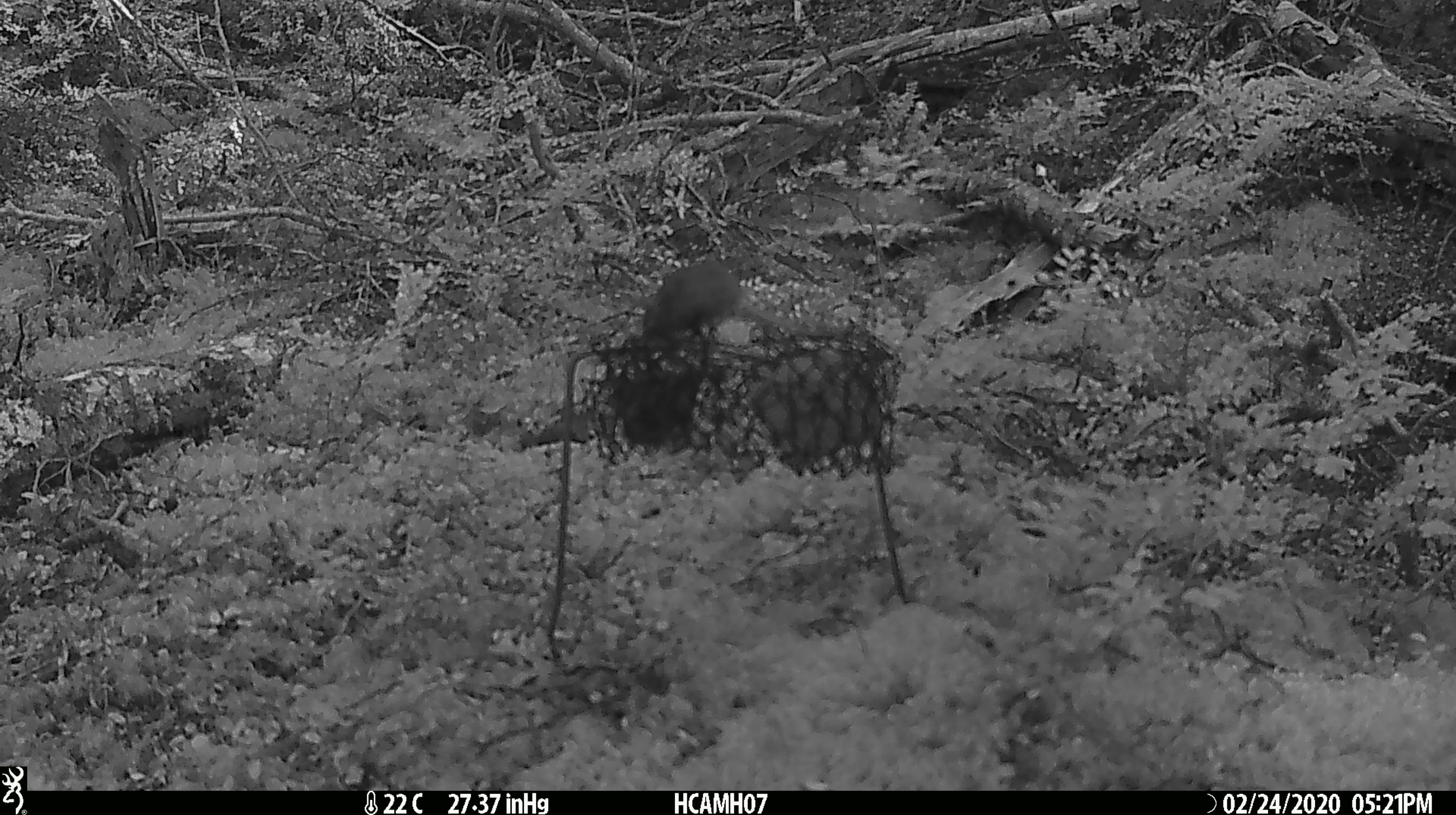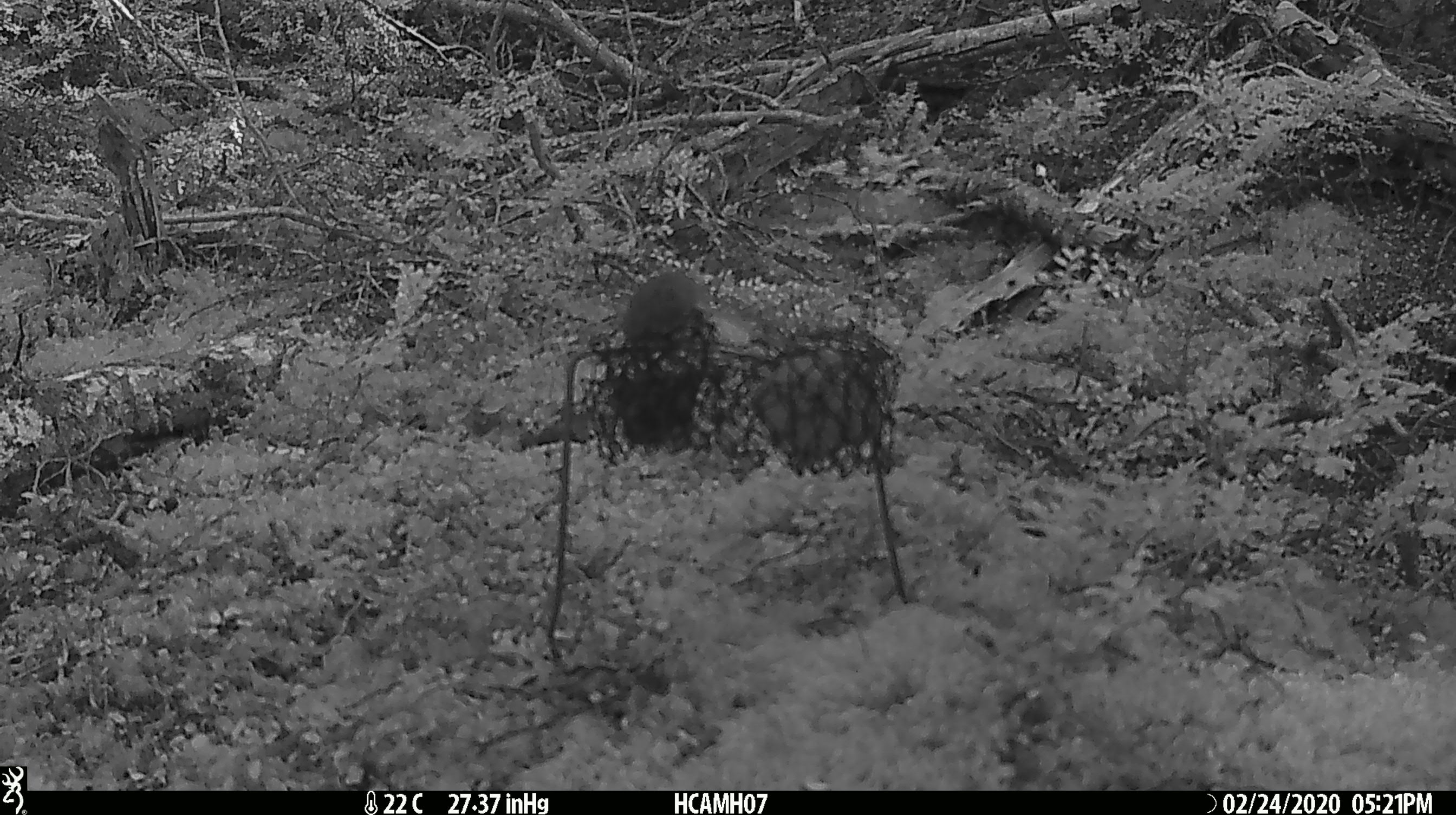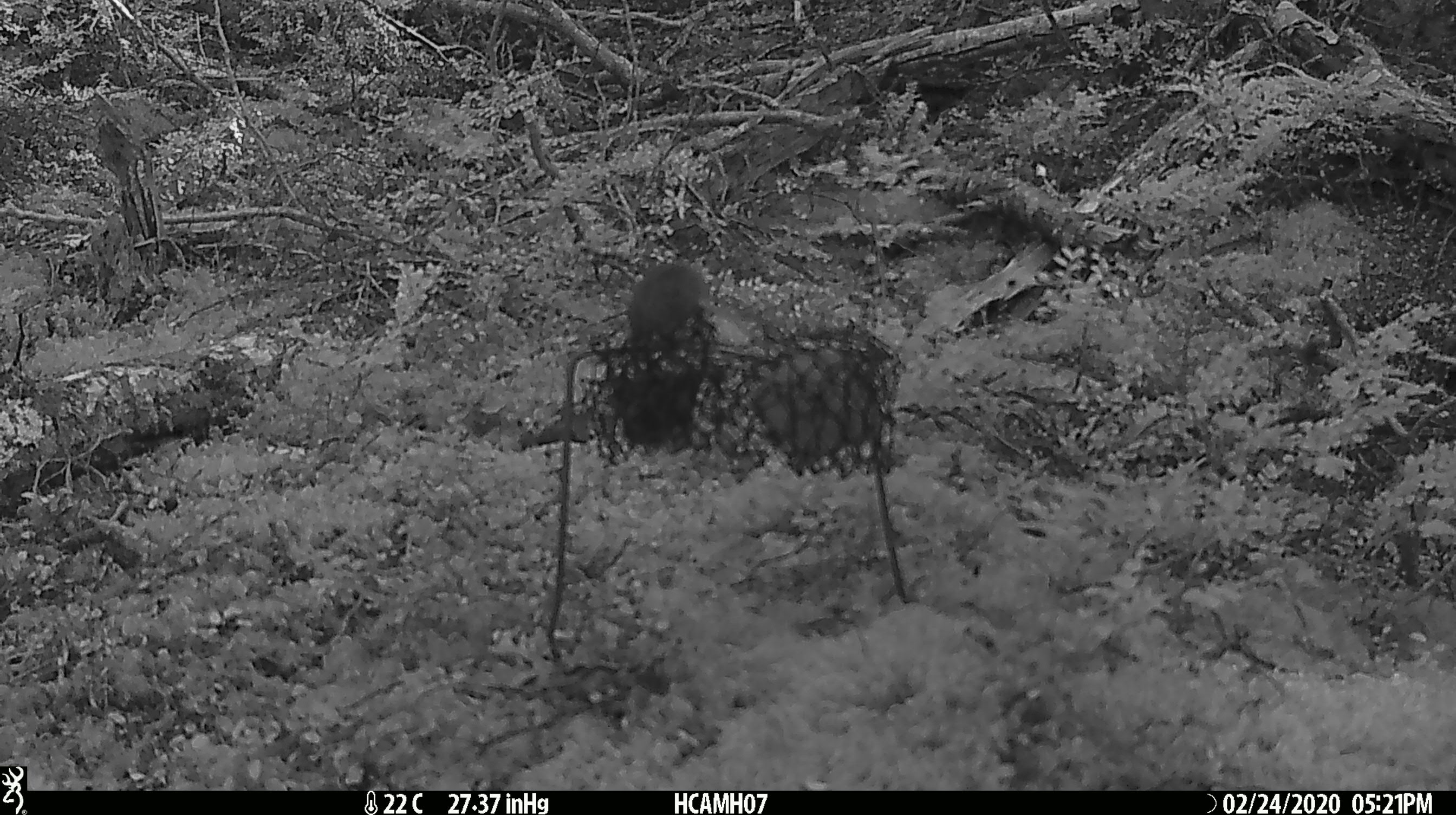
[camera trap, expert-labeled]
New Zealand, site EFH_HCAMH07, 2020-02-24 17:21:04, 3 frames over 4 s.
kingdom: Animalia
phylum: Chordata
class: Mammalia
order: Rodentia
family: Muridae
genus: Mus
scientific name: Mus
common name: mouse